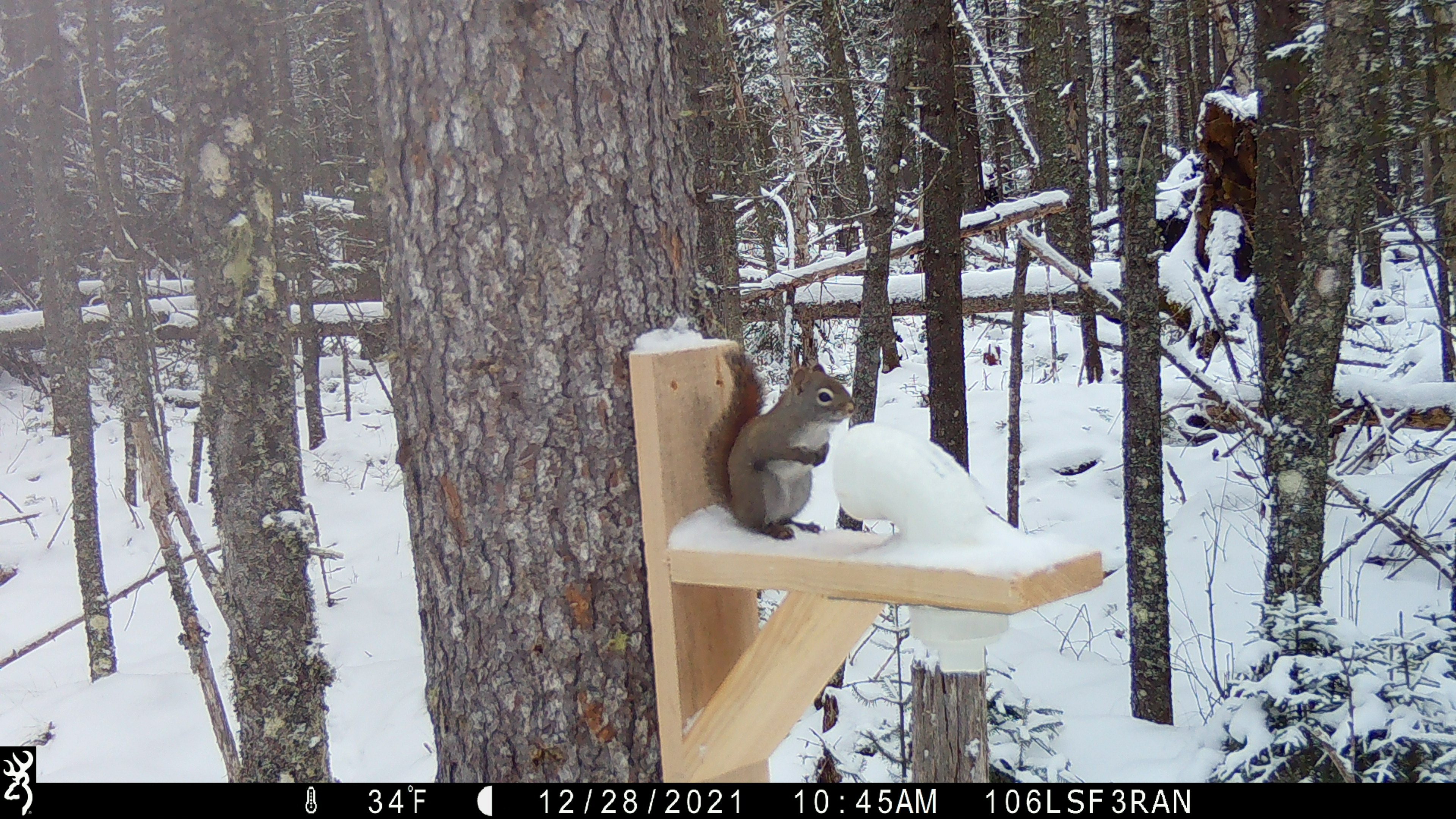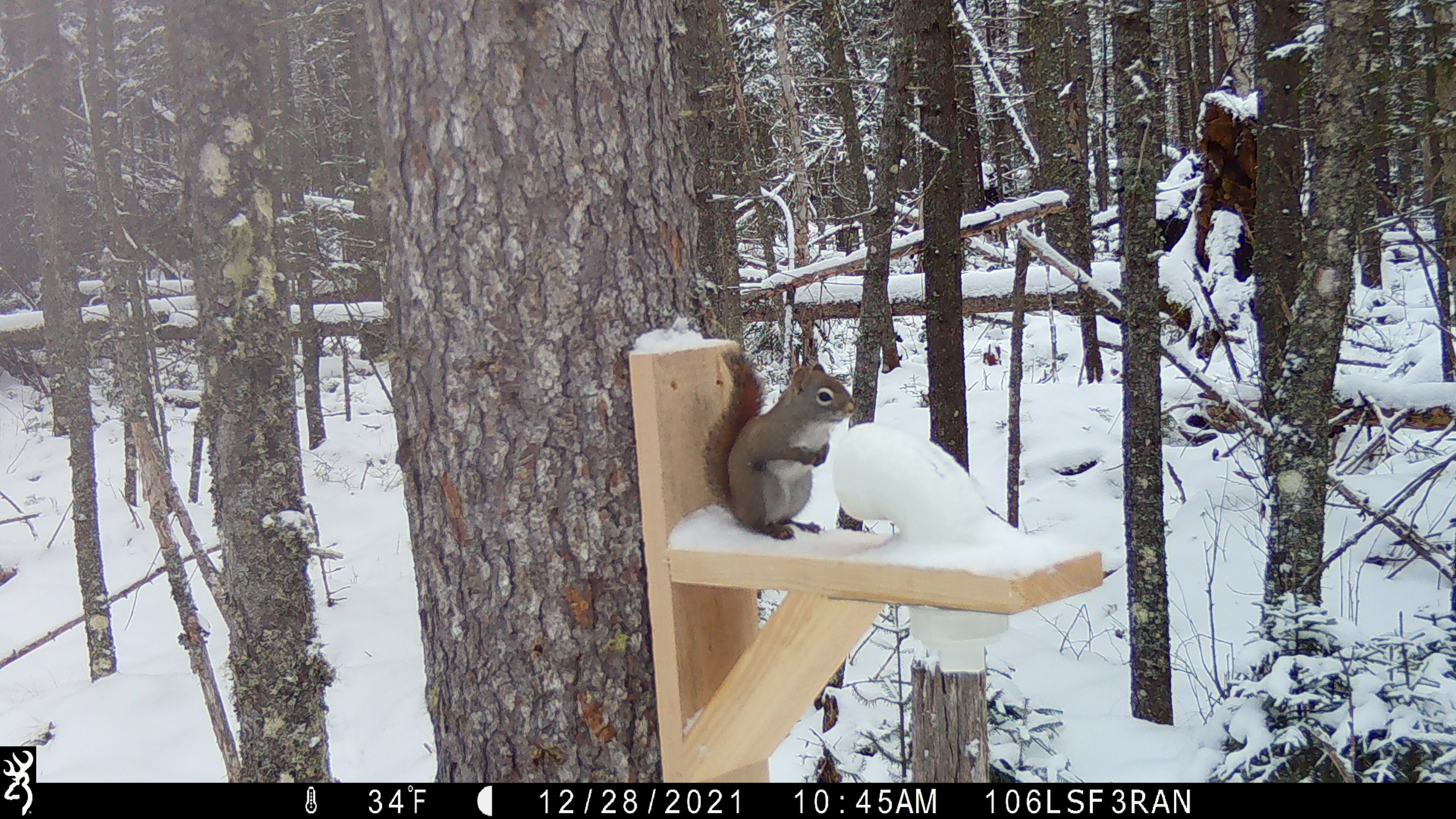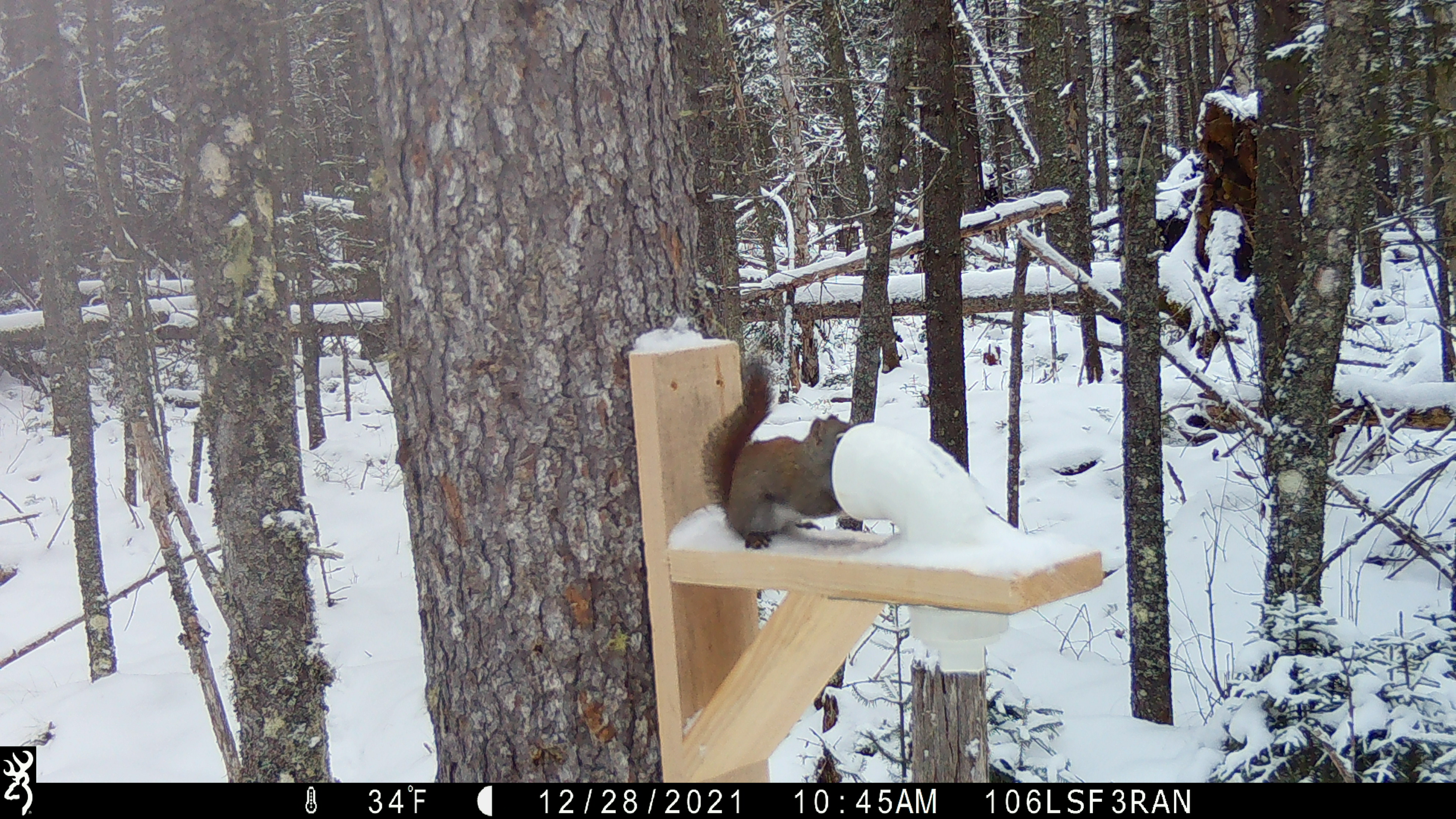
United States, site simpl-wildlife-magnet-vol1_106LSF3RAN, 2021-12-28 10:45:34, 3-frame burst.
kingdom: Animalia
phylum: Chordata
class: Mammalia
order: Rodentia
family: Sciuridae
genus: Tamiasciurus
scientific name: Tamiasciurus hudsonicus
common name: red squirrel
Red squirrel (Tamiasciurus hudsonicus).